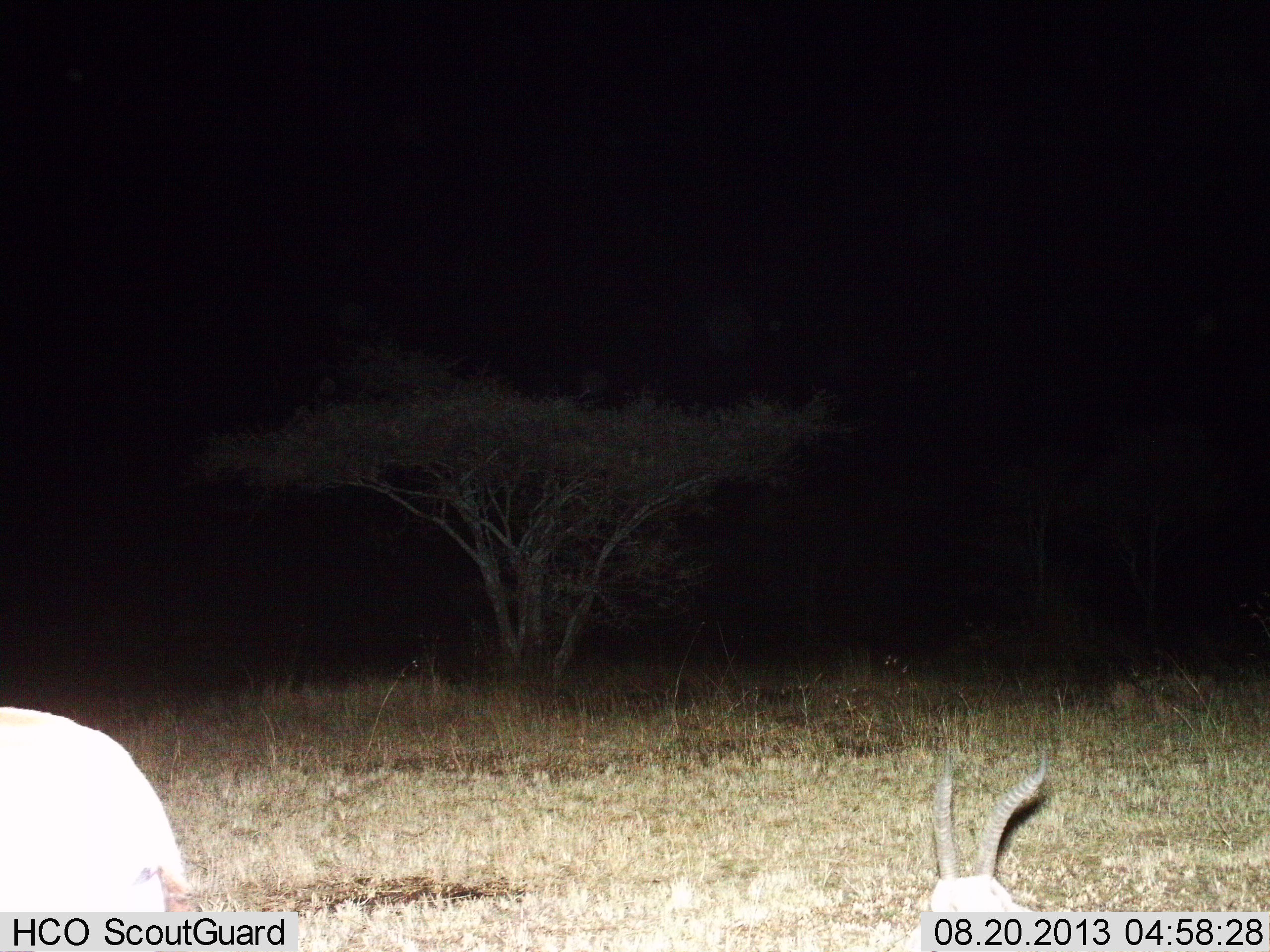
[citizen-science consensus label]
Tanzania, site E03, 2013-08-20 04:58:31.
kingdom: Animalia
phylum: Chordata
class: Mammalia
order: Artiodactyla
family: Bovidae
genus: Eudorcas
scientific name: Eudorcas thomsonii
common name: thomson's gazelle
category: gazellethomsons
Gazellethomsons (thomson's gazelle) (Eudorcas thomsonii), count 2. Behavior (volunteer vote fractions): standing 50%, resting 90%, moving 0%, interacting 0%. Young present (vote fraction): 0%. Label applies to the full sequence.